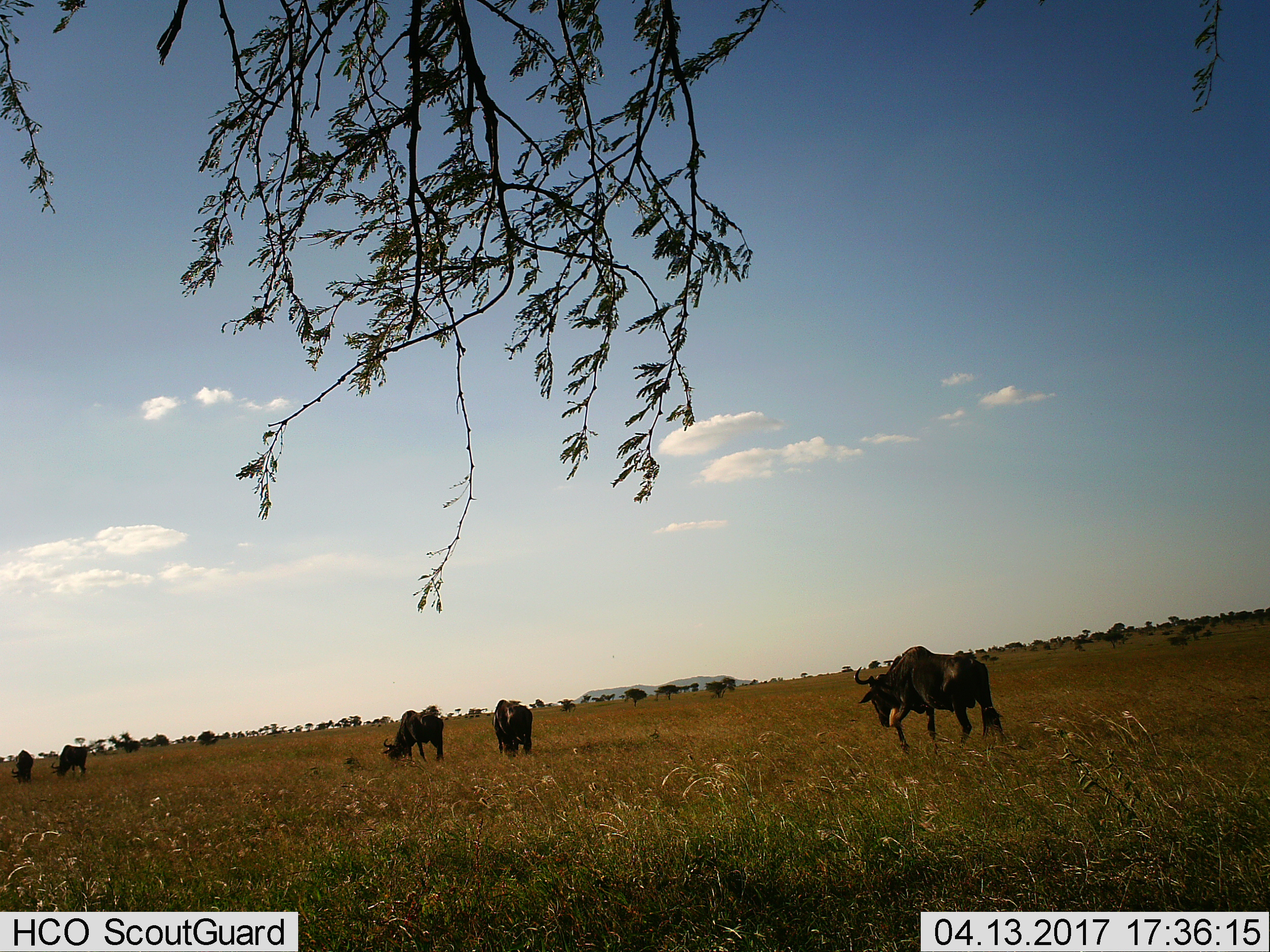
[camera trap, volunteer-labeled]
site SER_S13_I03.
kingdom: Animalia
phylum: Chordata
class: Mammalia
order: Artiodactyla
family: Bovidae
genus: Connochaetes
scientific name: Connochaetes taurinus taurinus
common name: blue wildebeest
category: wildebeestblue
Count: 5.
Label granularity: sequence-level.